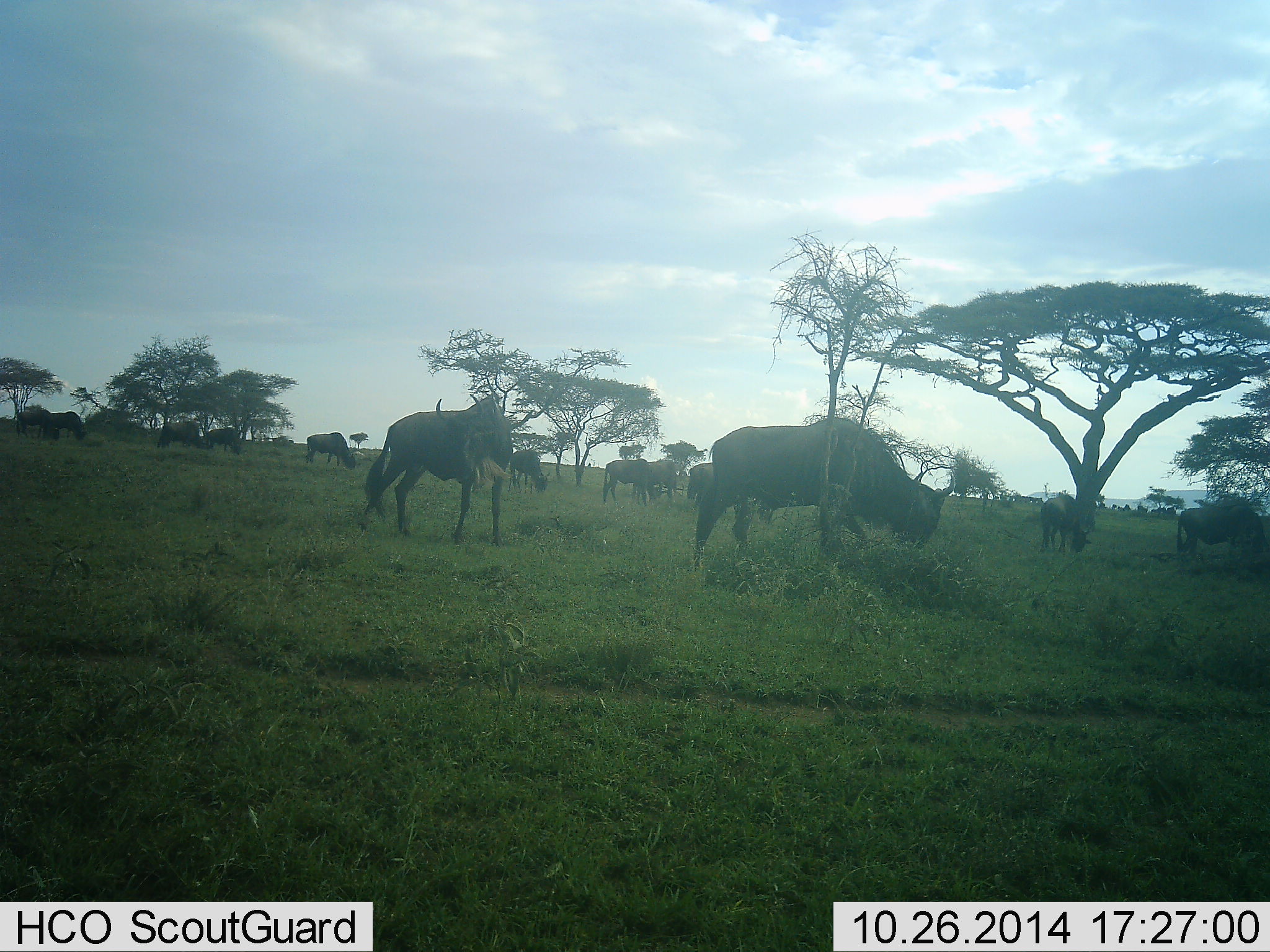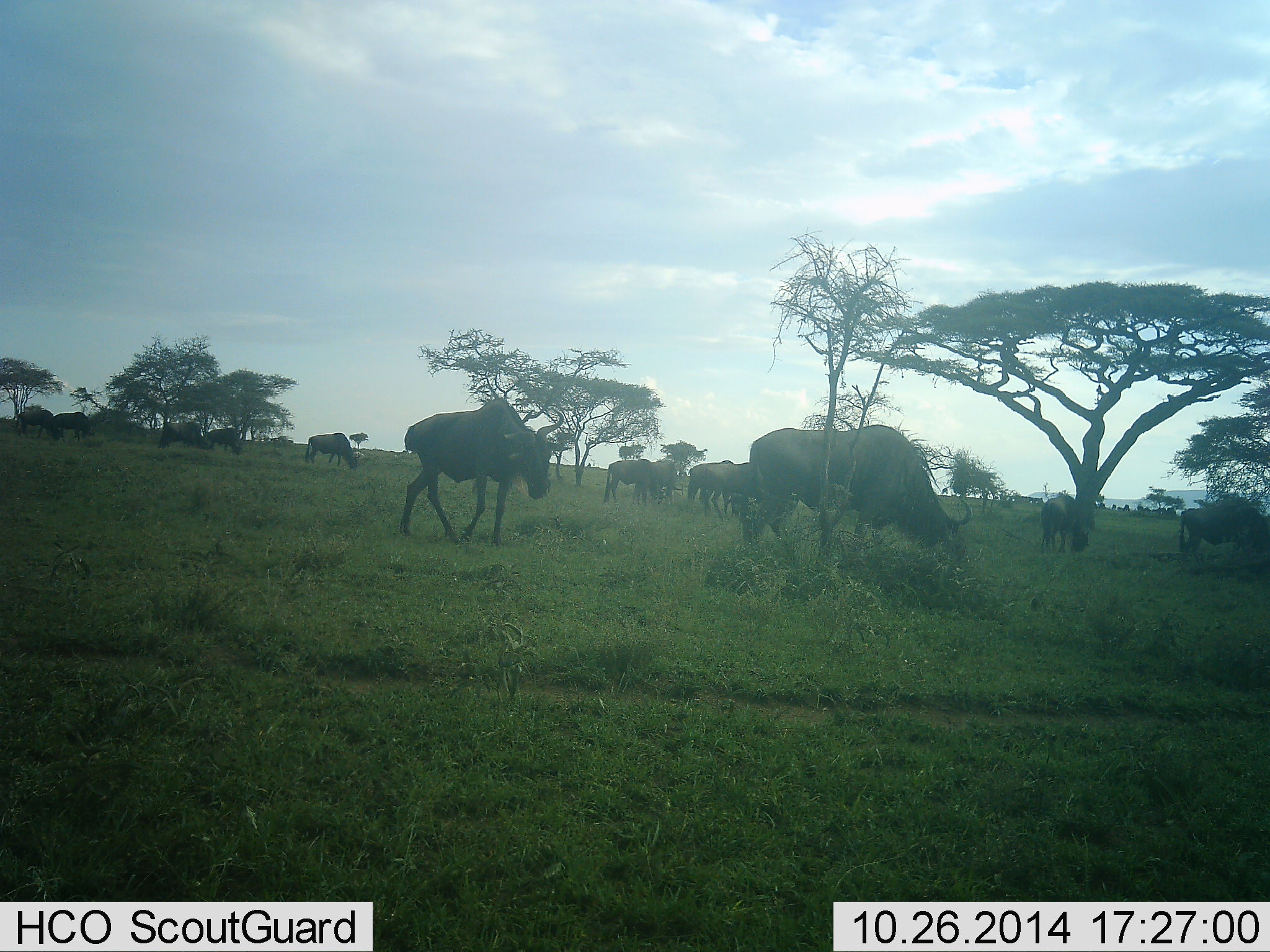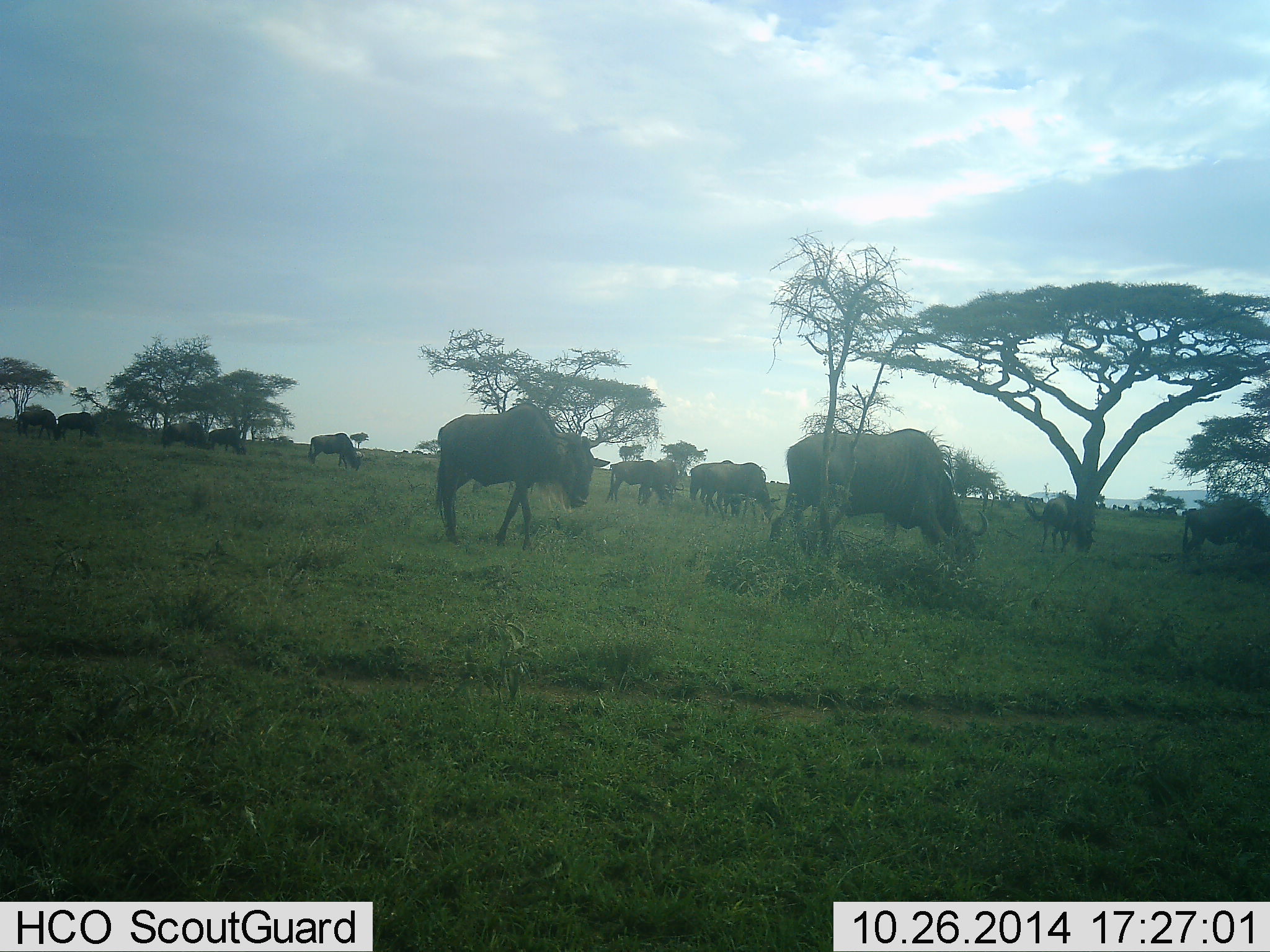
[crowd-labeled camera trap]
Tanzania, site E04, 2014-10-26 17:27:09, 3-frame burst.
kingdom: Animalia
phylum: Chordata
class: Mammalia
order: Artiodactyla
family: Bovidae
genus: Connochaetes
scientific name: Connochaetes taurinus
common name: blue wildebeest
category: wildebeest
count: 11-50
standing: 40%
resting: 10%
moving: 80%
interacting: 0%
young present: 0%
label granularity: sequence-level